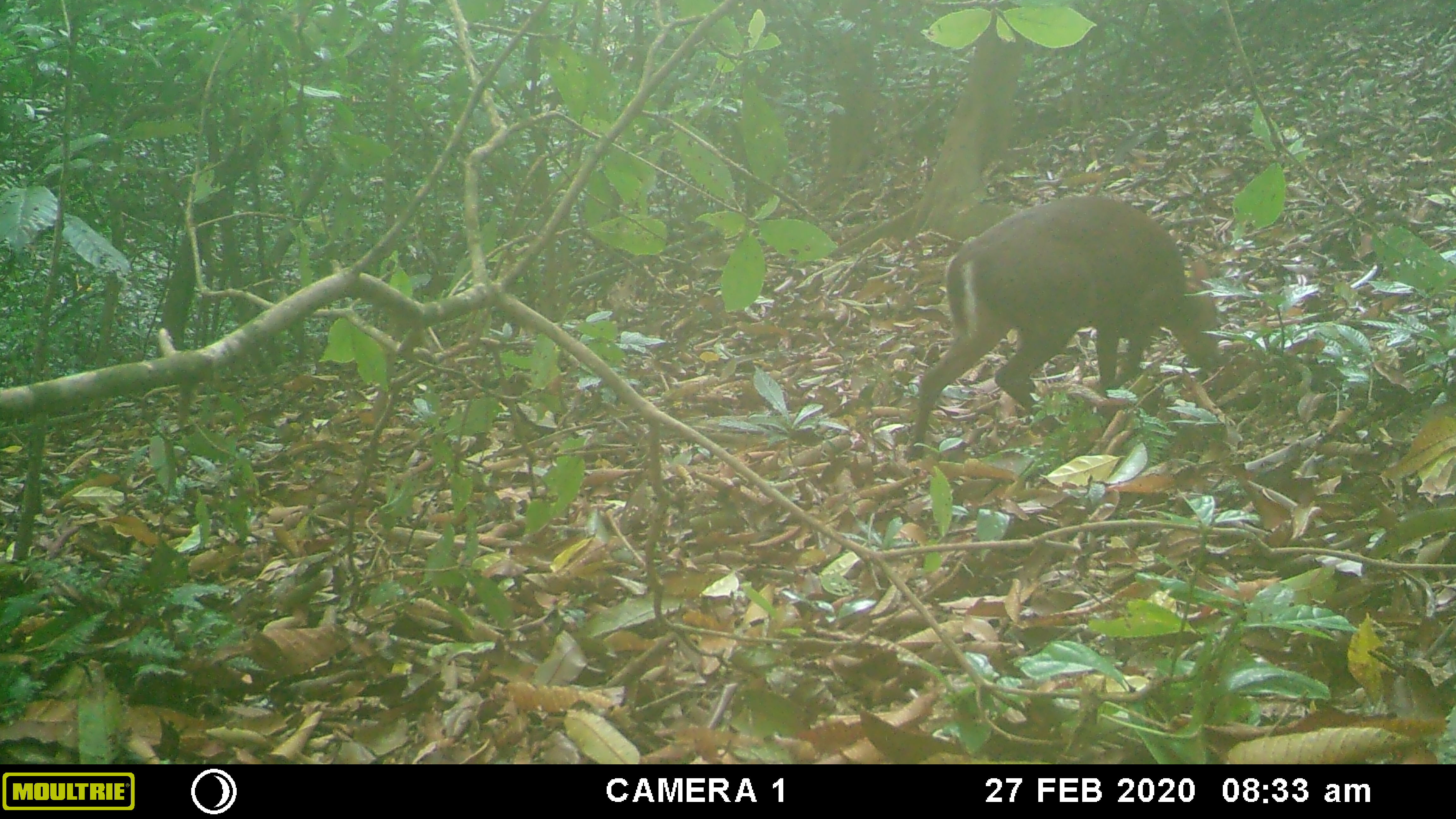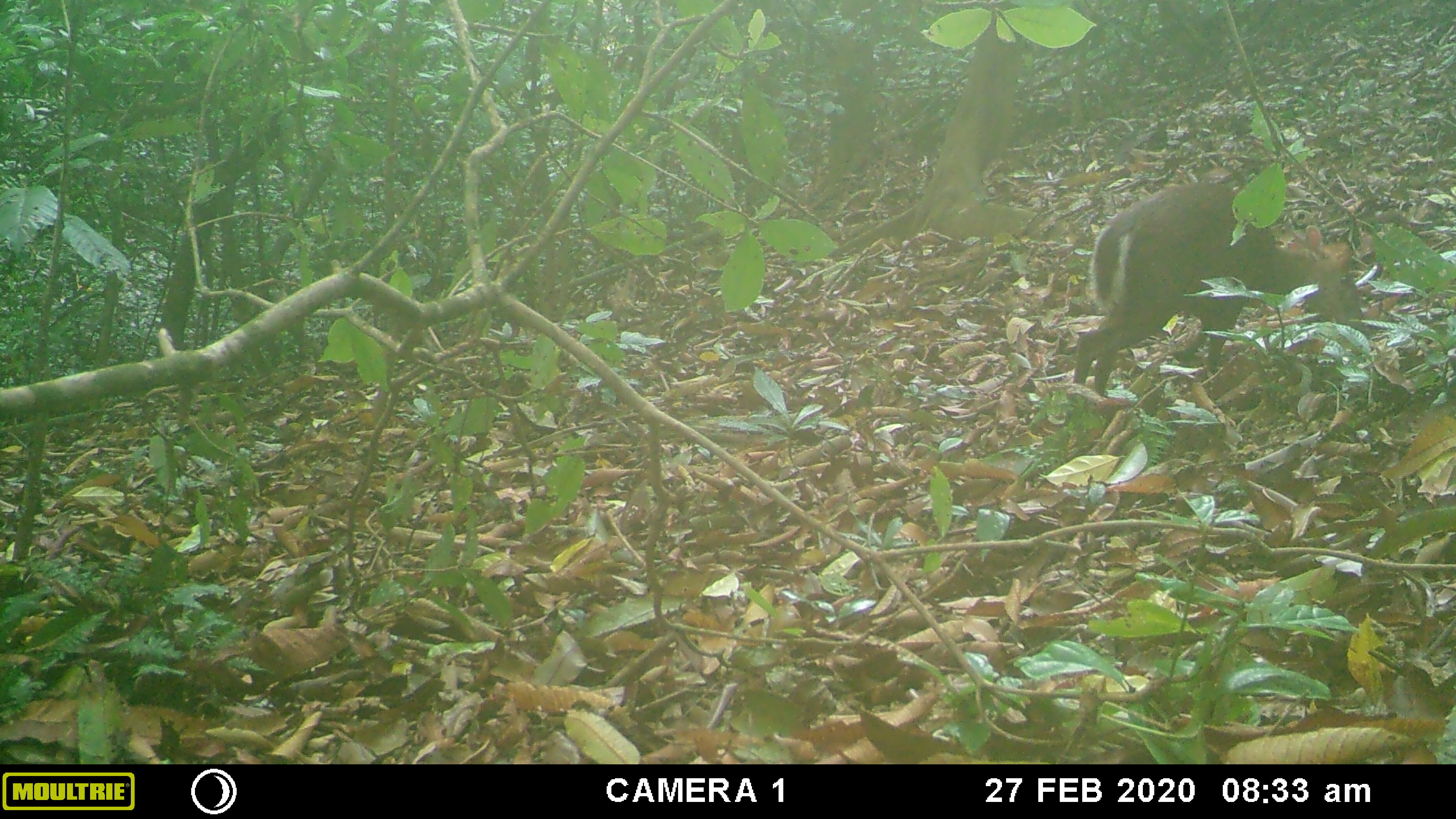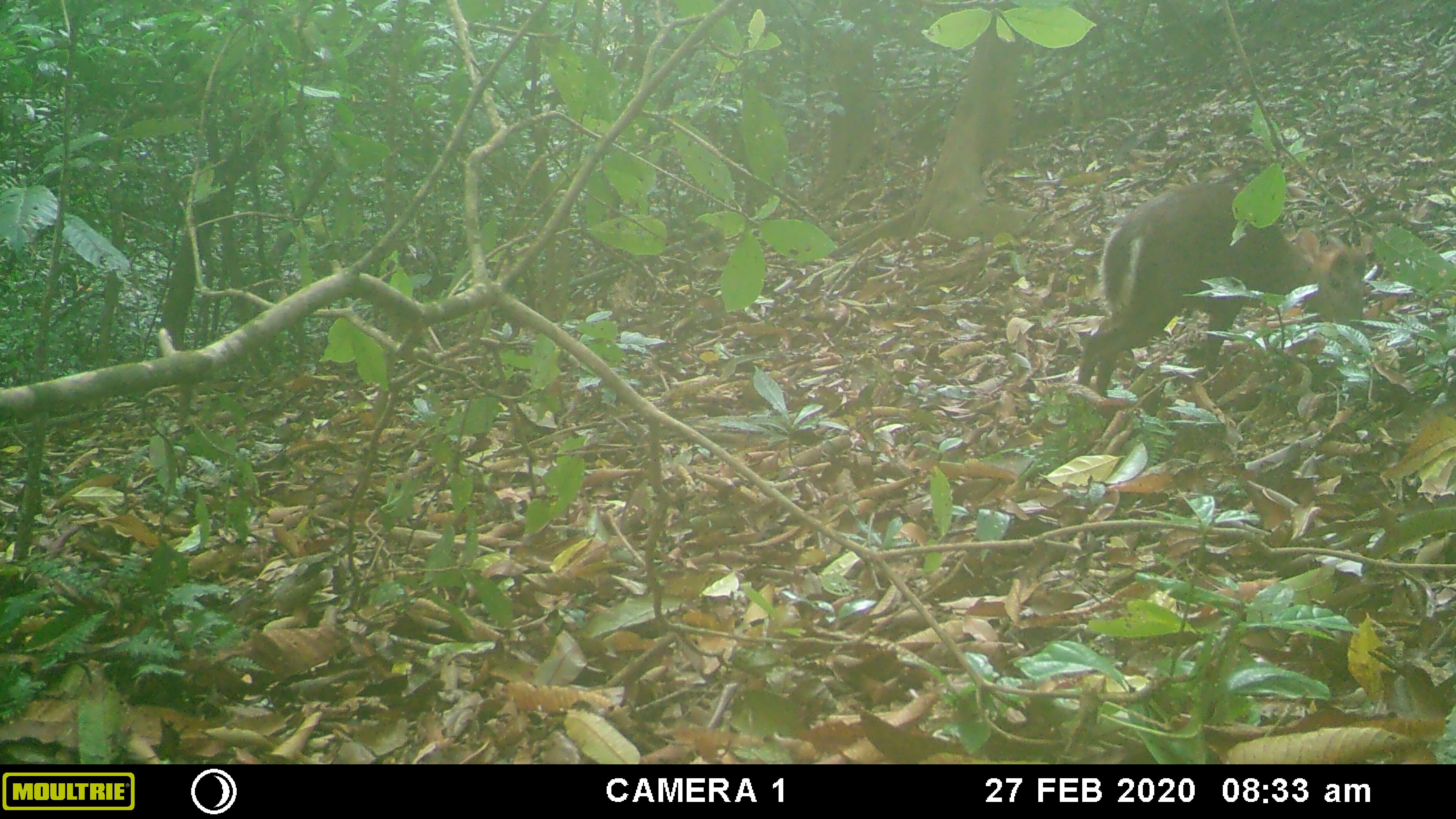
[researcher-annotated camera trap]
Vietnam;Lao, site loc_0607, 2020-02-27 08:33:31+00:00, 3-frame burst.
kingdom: Animalia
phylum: Chordata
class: Mammalia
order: Artiodactyla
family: Cervidae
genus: Muntiacus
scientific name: Muntiacus rooseveltorum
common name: roosevelt's muntjac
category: roosevelts muntjac group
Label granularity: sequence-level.